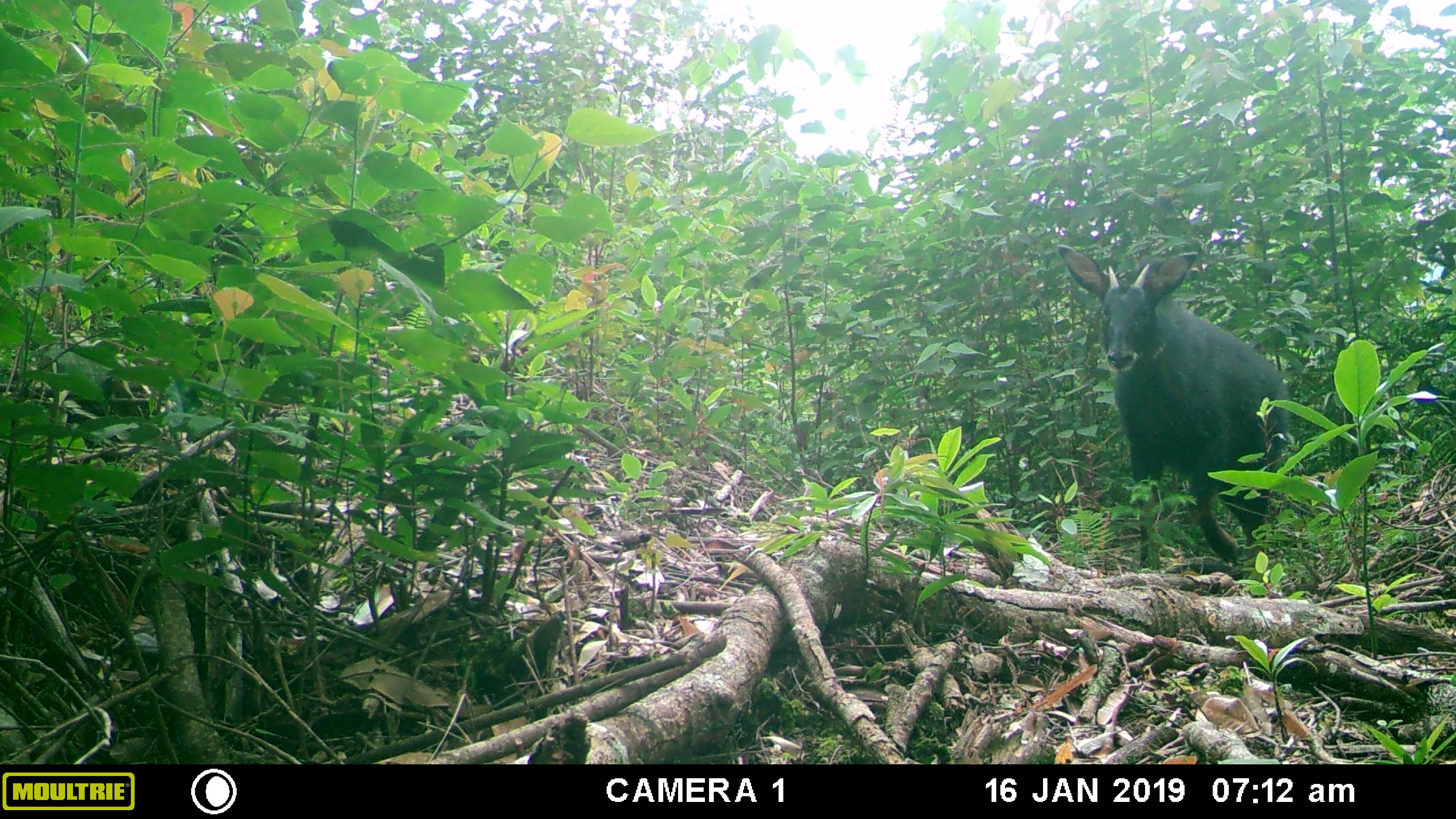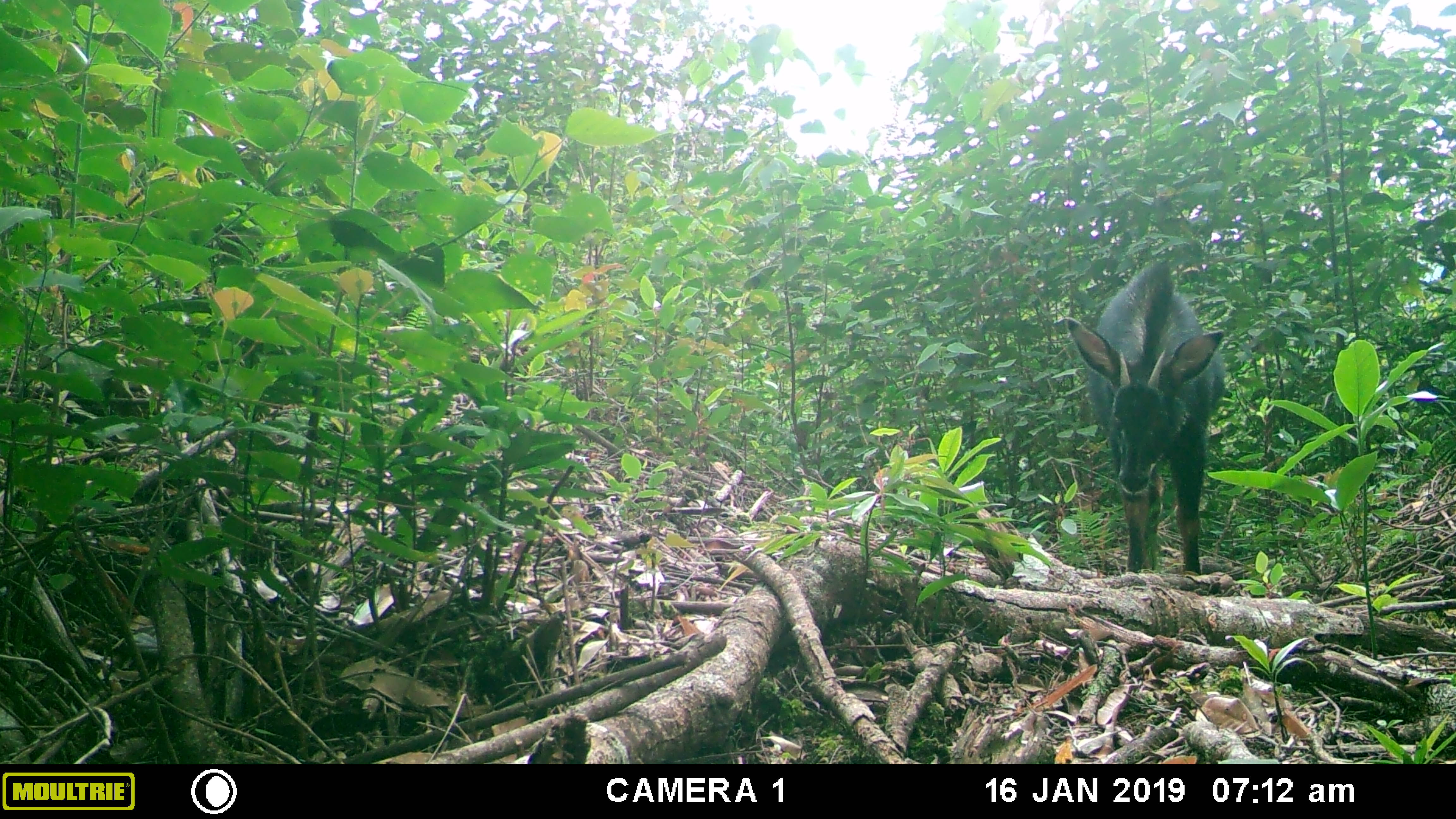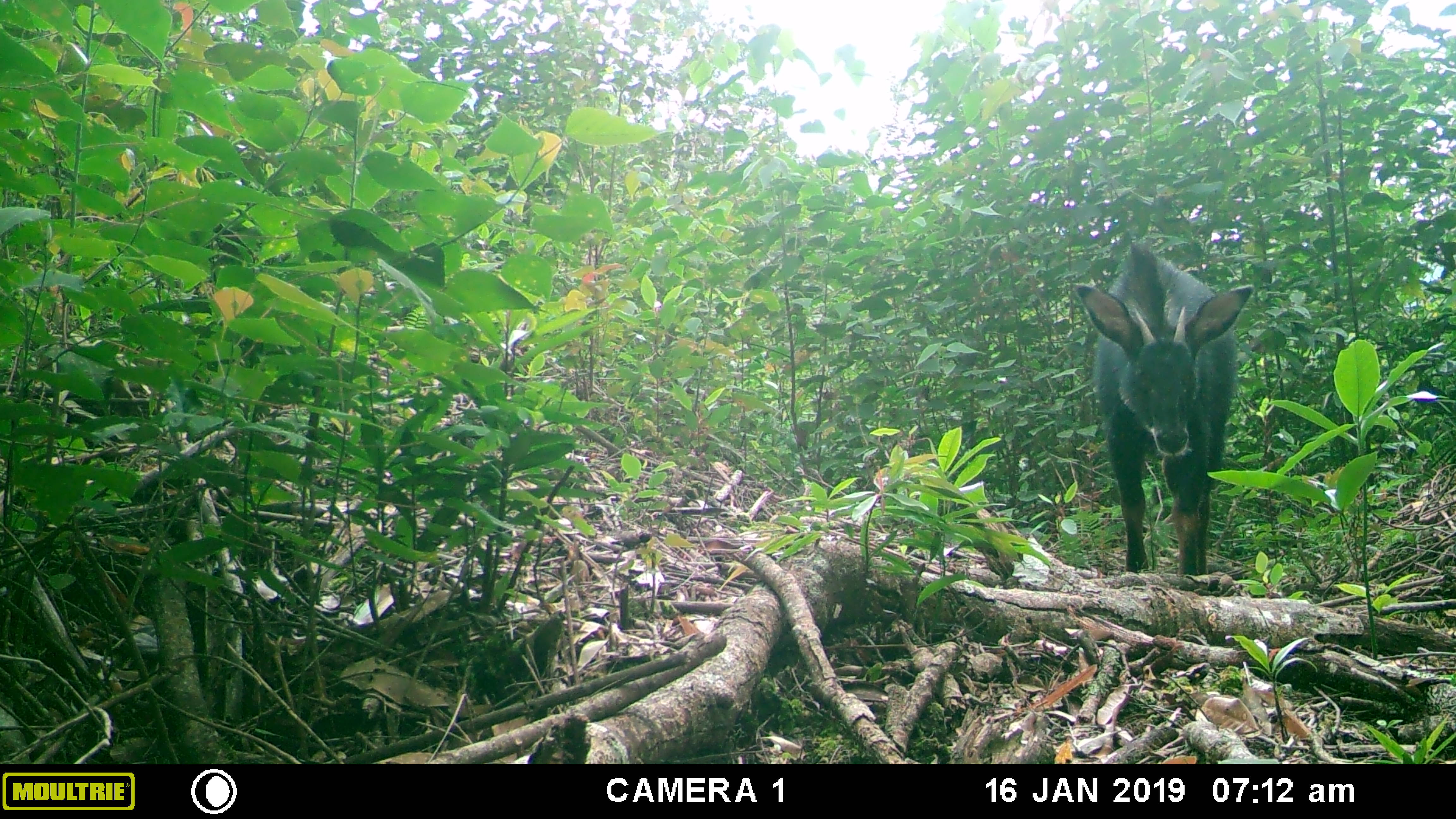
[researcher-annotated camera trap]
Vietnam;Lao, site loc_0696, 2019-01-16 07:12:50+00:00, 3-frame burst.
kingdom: Animalia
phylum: Chordata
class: Mammalia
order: Artiodactyla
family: Bovidae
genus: Capricornis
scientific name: Capricornis sumatraensis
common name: chinese serow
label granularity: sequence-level